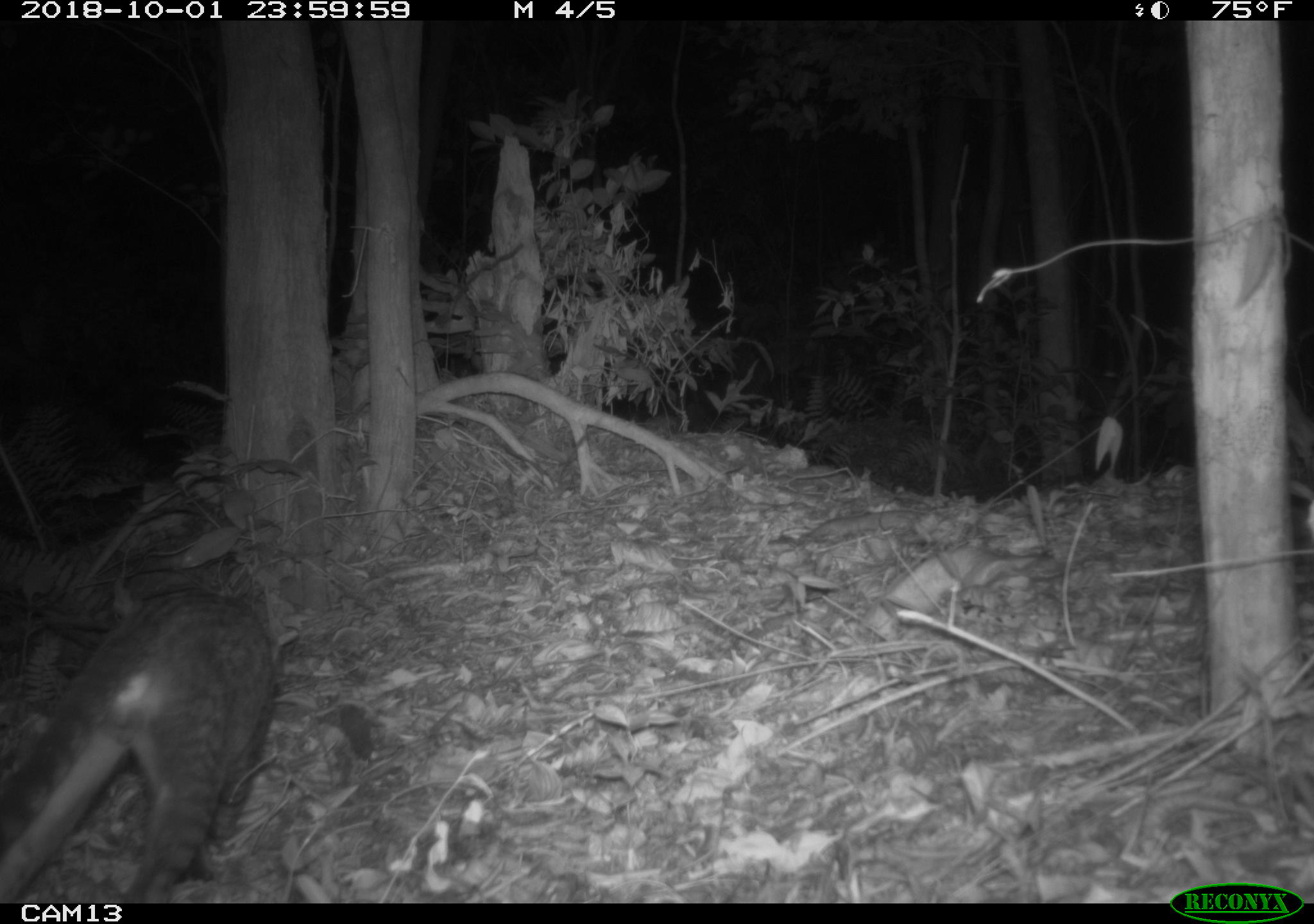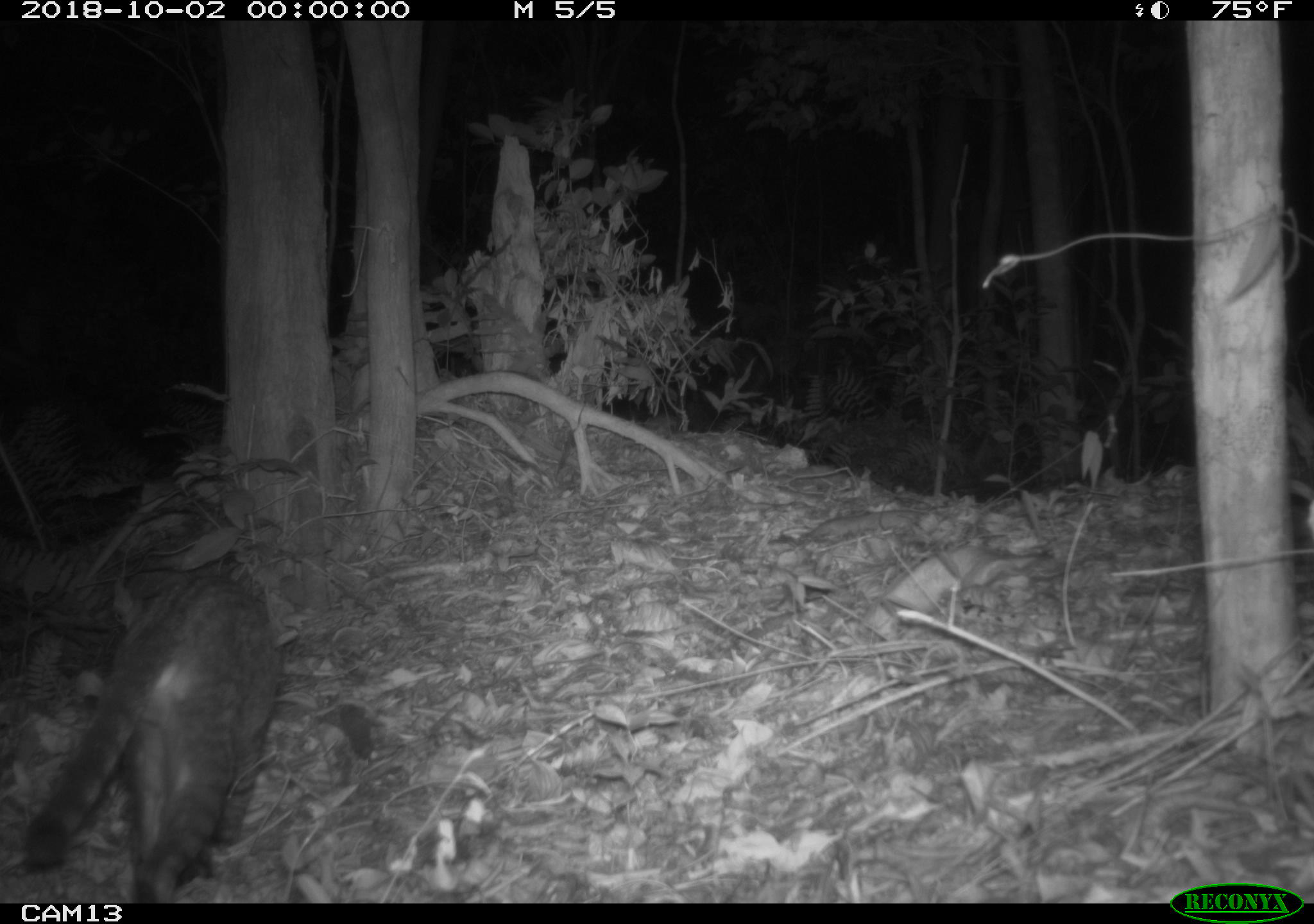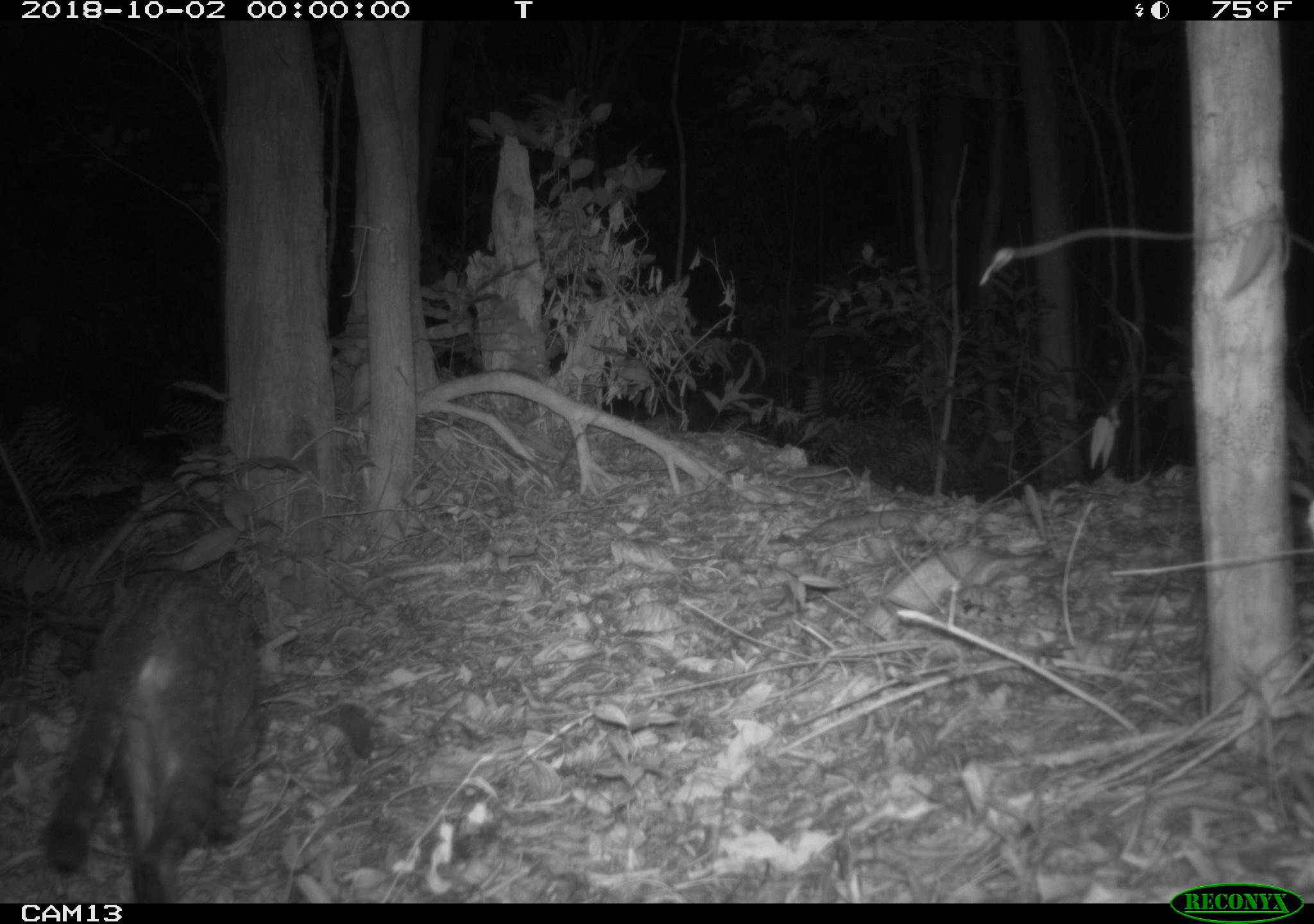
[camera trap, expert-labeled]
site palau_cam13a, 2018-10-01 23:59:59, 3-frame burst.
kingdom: Animalia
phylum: Chordata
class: Mammalia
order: Carnivora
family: Felidae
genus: Felis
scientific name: Felis catus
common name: cat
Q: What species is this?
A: Cat (Felis catus).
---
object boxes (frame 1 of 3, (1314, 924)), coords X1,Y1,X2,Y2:
cat: 0,576,281,904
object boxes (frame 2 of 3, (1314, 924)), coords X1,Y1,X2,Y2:
cat: 20,570,281,900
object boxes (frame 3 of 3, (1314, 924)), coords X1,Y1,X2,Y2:
cat: 36,570,262,903